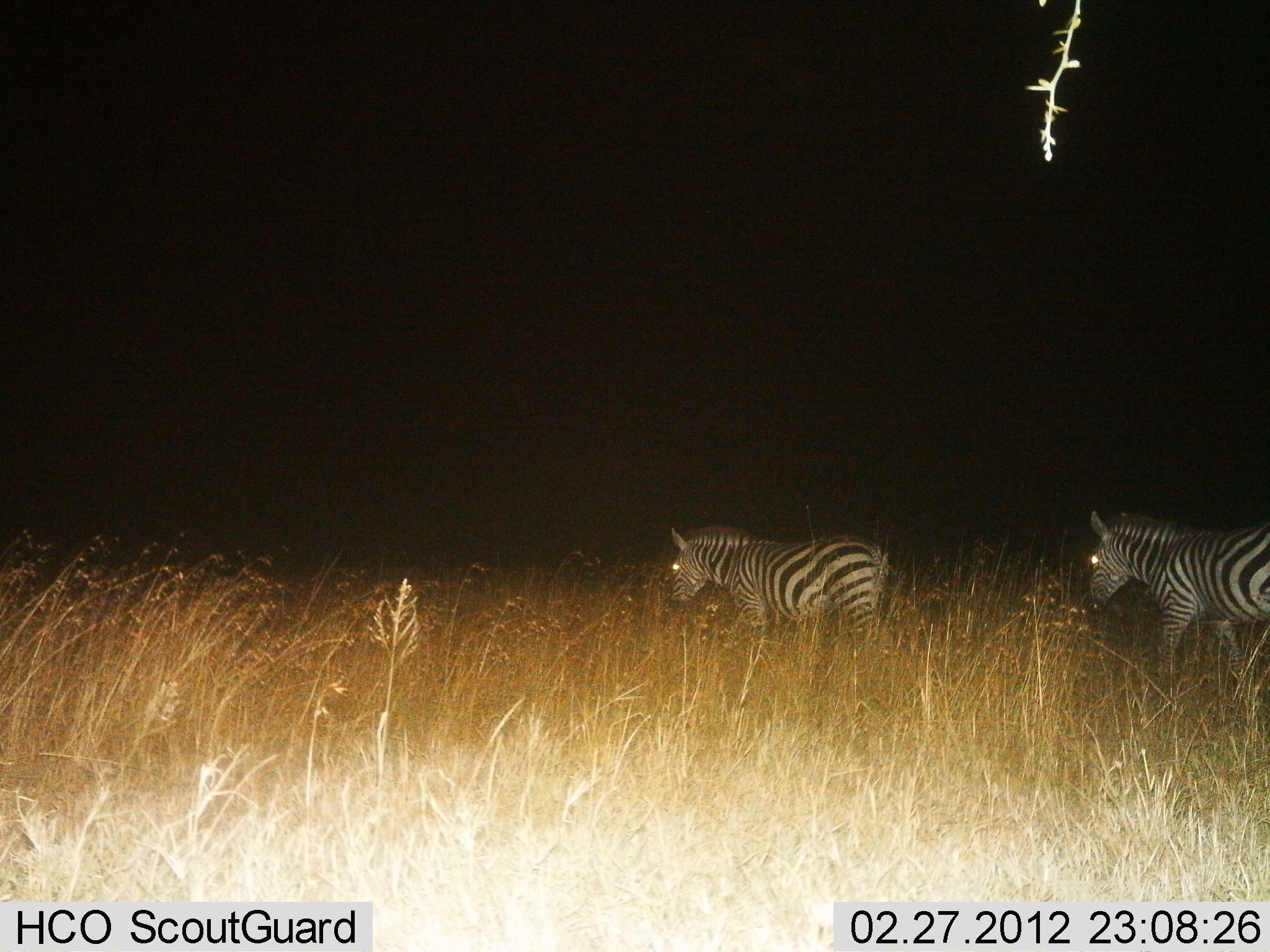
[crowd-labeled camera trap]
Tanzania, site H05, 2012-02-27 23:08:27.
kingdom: Animalia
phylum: Chordata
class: Mammalia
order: Perissodactyla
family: Equidae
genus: Equus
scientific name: Equus quagga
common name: plains zebra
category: zebra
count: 2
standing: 25%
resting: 0%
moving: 75%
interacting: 5%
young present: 0%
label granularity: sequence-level